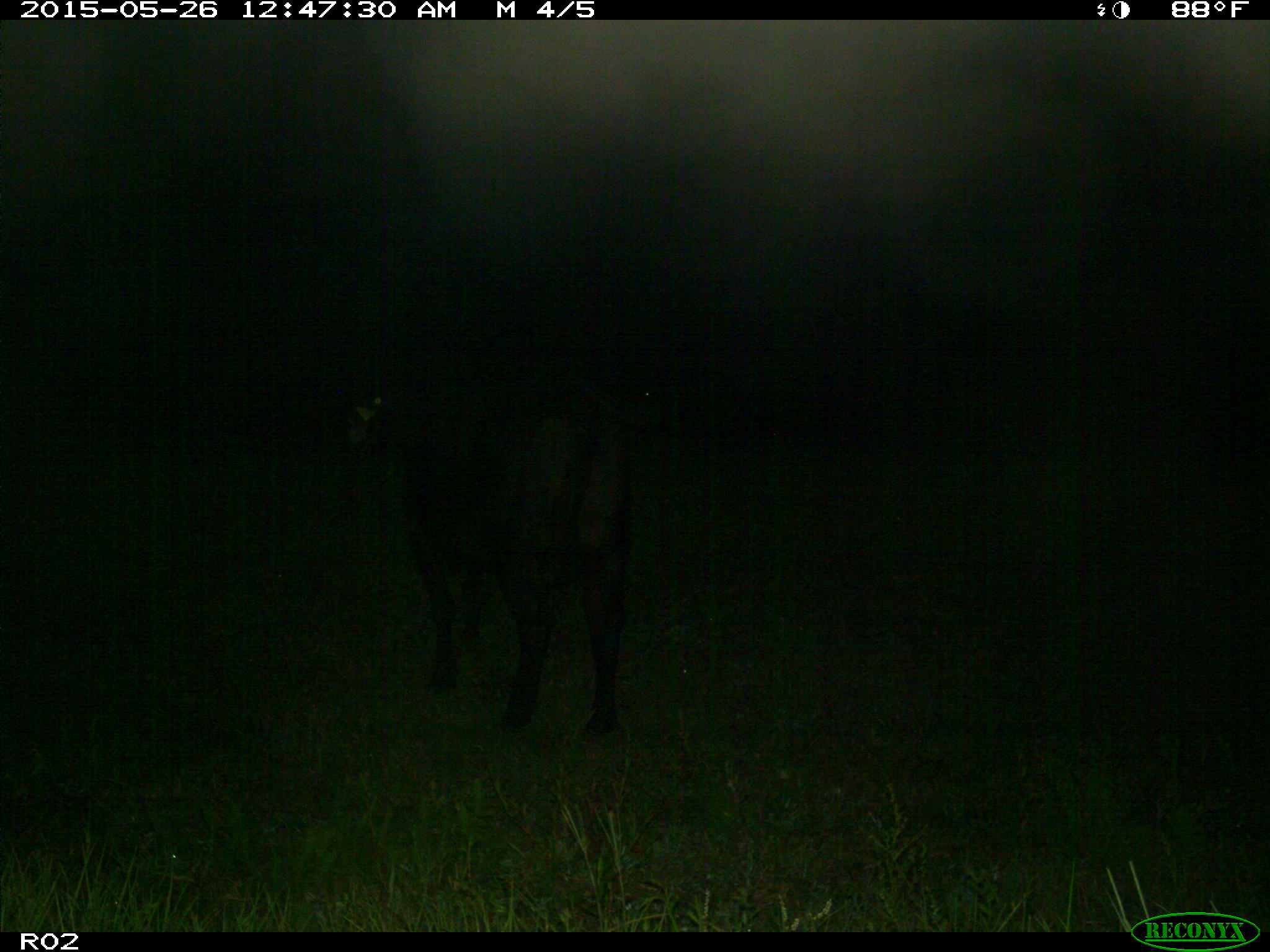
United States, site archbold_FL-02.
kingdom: Animalia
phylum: Chordata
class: Mammalia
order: Artiodactyla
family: Bovidae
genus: Bos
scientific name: Bos taurus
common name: domestic cow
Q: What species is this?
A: Bos taurus (domestic cow).